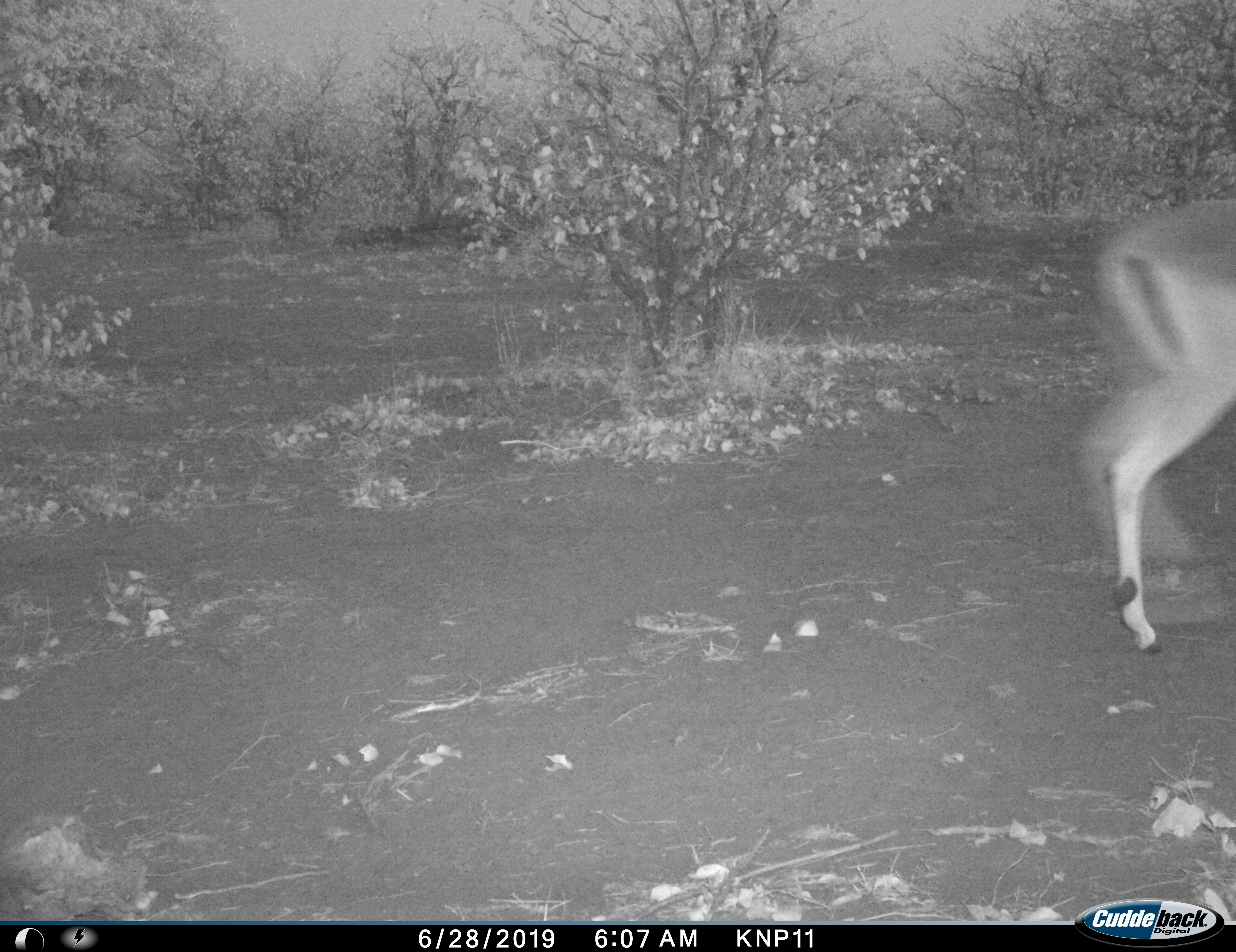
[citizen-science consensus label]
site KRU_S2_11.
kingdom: Animalia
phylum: Chordata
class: Mammalia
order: Artiodactyla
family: Bovidae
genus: Aepyceros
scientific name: Aepyceros melampus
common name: impala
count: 1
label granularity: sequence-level